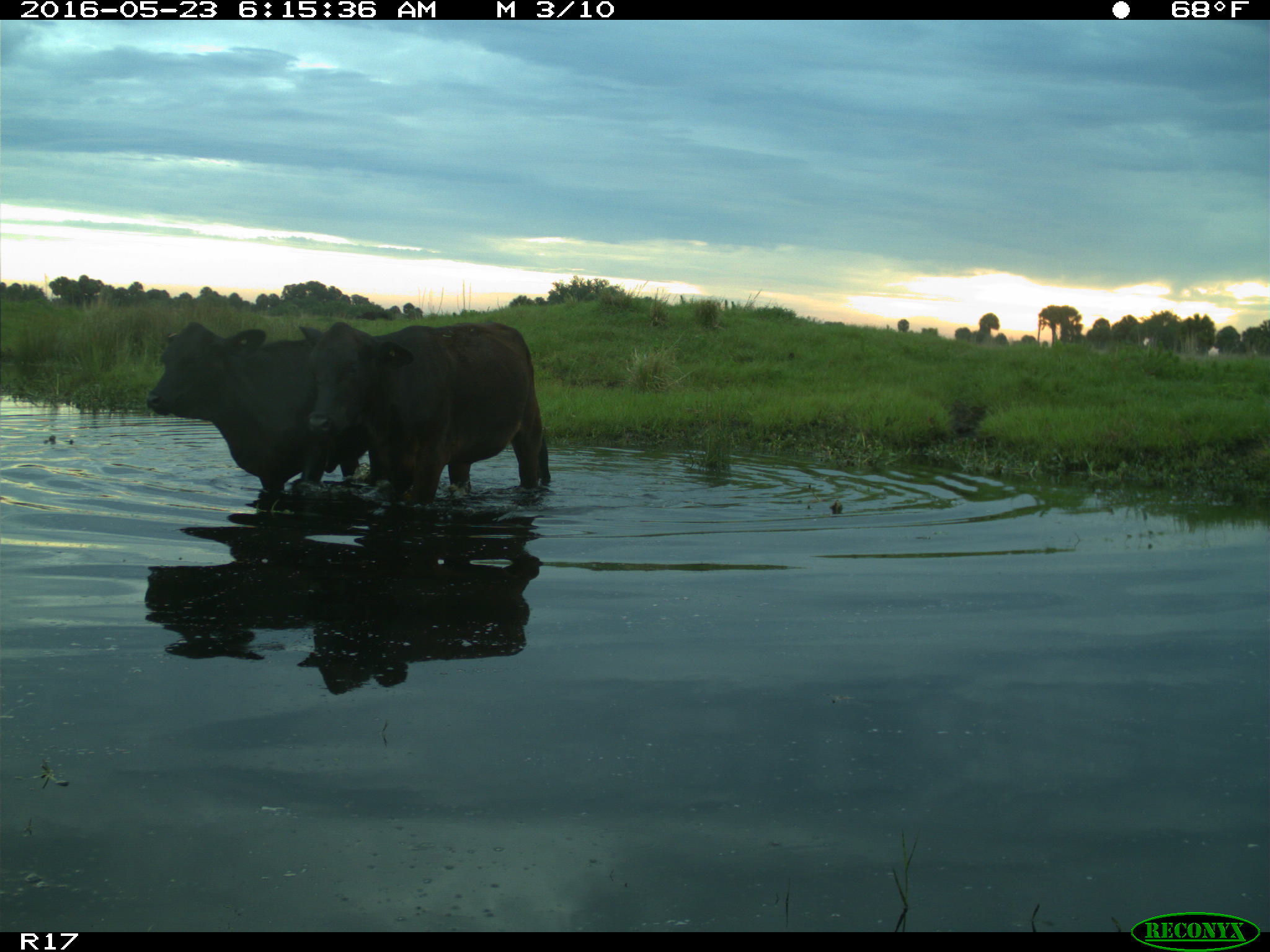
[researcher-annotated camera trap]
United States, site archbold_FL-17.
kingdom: Animalia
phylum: Chordata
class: Mammalia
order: Artiodactyla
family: Bovidae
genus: Bos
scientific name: Bos taurus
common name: domestic cow